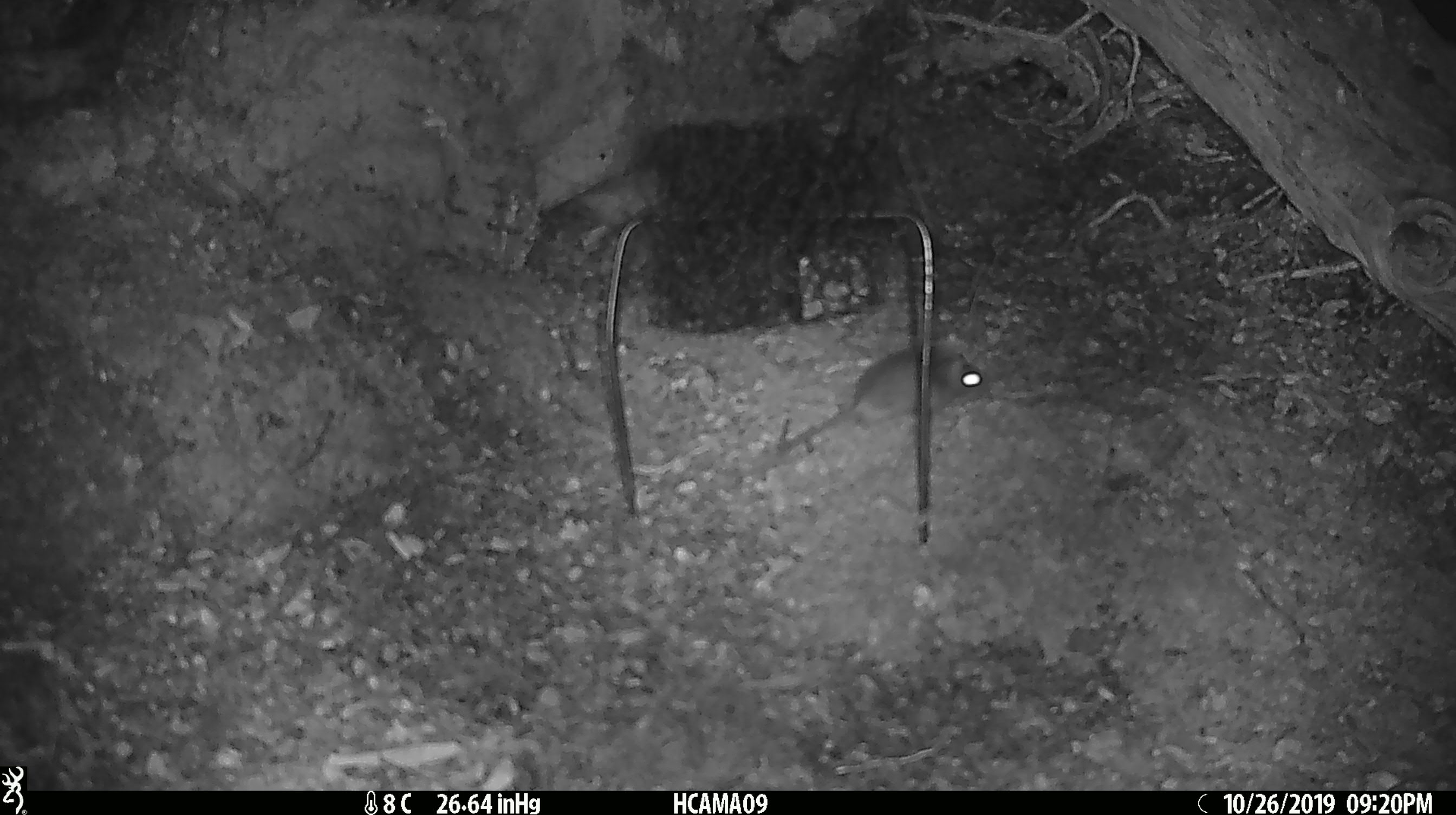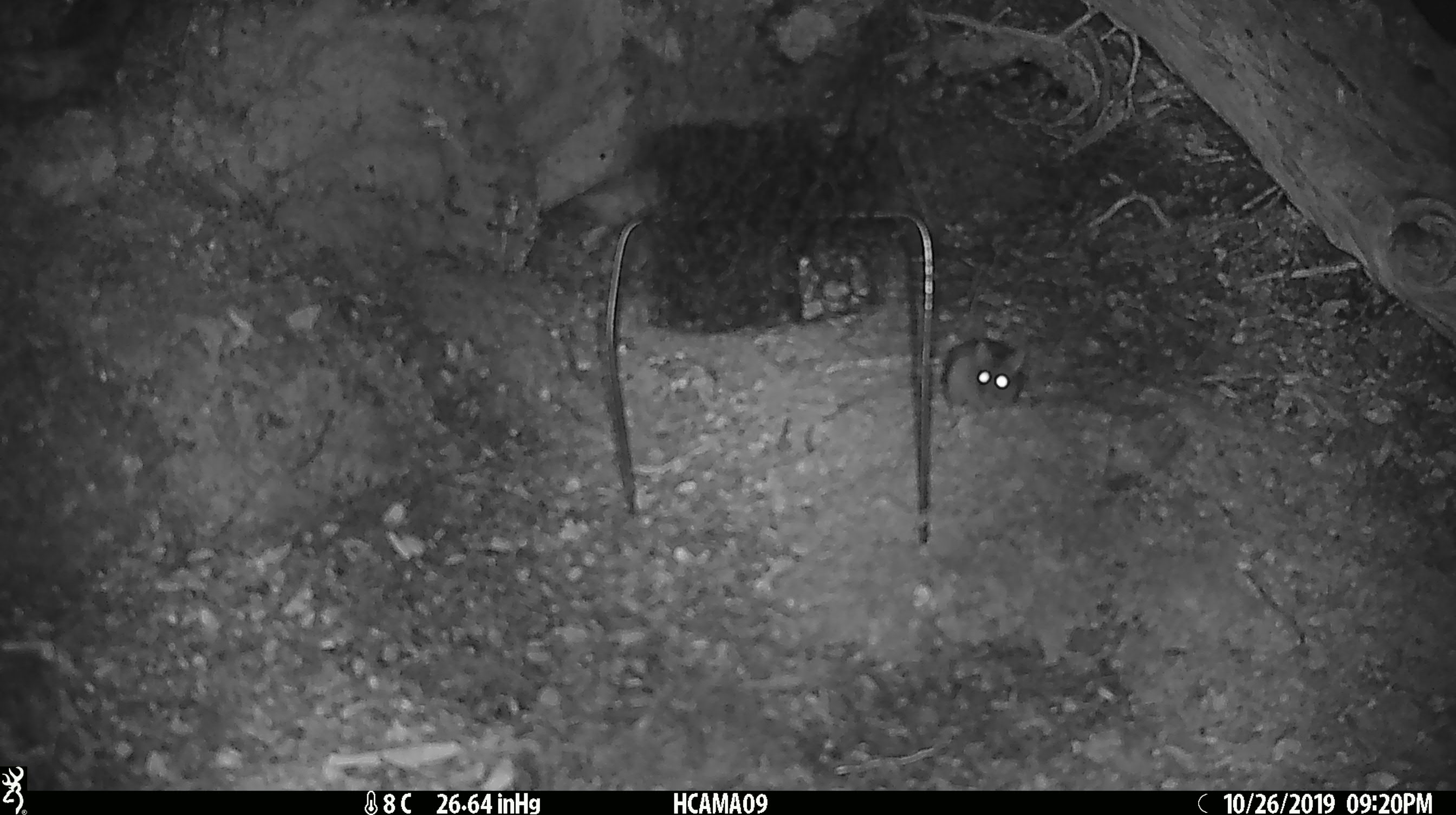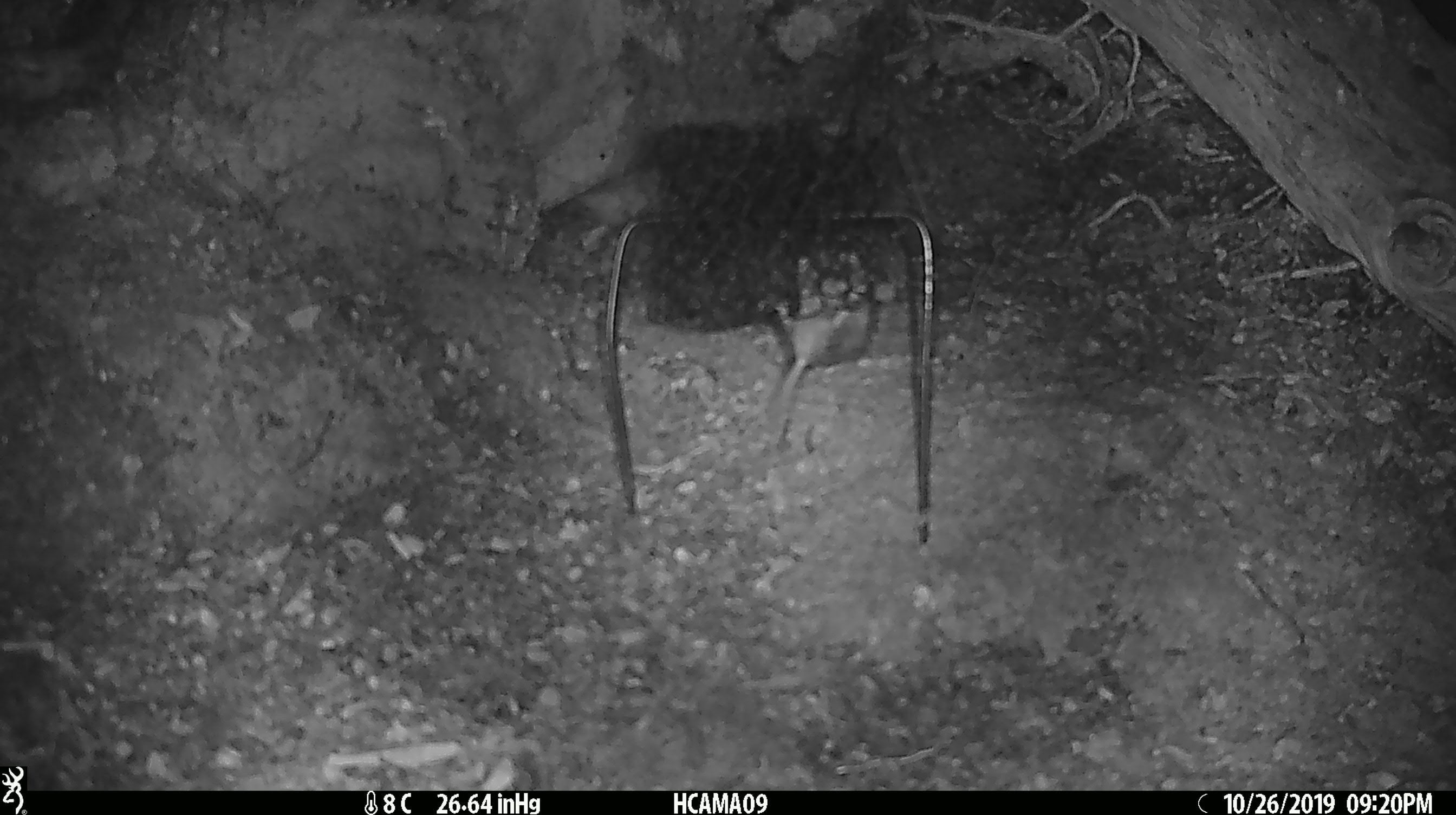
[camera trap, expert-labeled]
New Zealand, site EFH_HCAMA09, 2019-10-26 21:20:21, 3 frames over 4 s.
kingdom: Animalia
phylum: Chordata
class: Mammalia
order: Rodentia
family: Muridae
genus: Mus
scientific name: Mus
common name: mouse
Mouse (Mus).